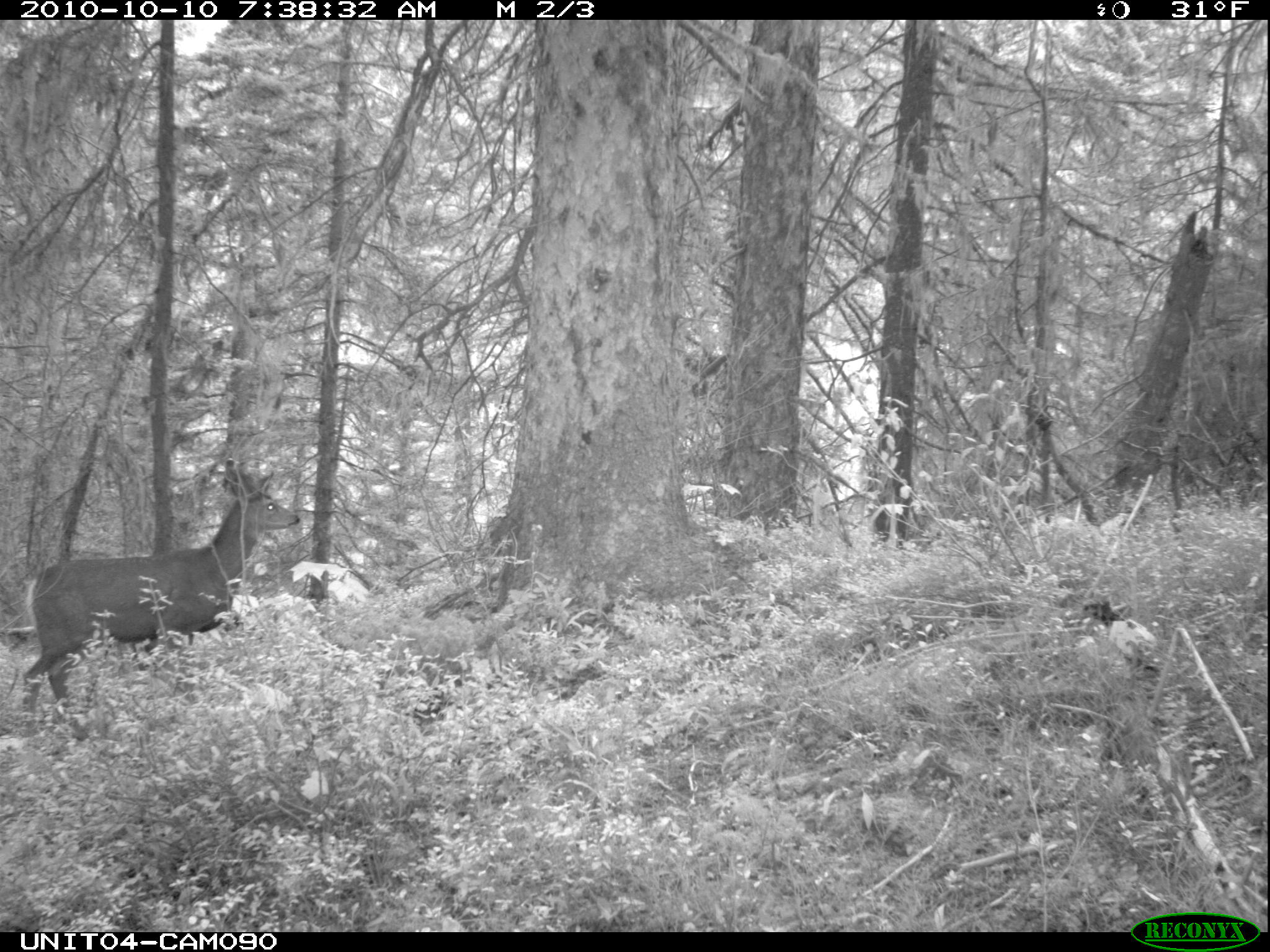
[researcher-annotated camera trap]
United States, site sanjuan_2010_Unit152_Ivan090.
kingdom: Animalia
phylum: Chordata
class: Mammalia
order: Artiodactyla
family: Cervidae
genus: Odocoileus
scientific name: Odocoileus hemionus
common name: mule deer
Odocoileus hemionus (mule deer).